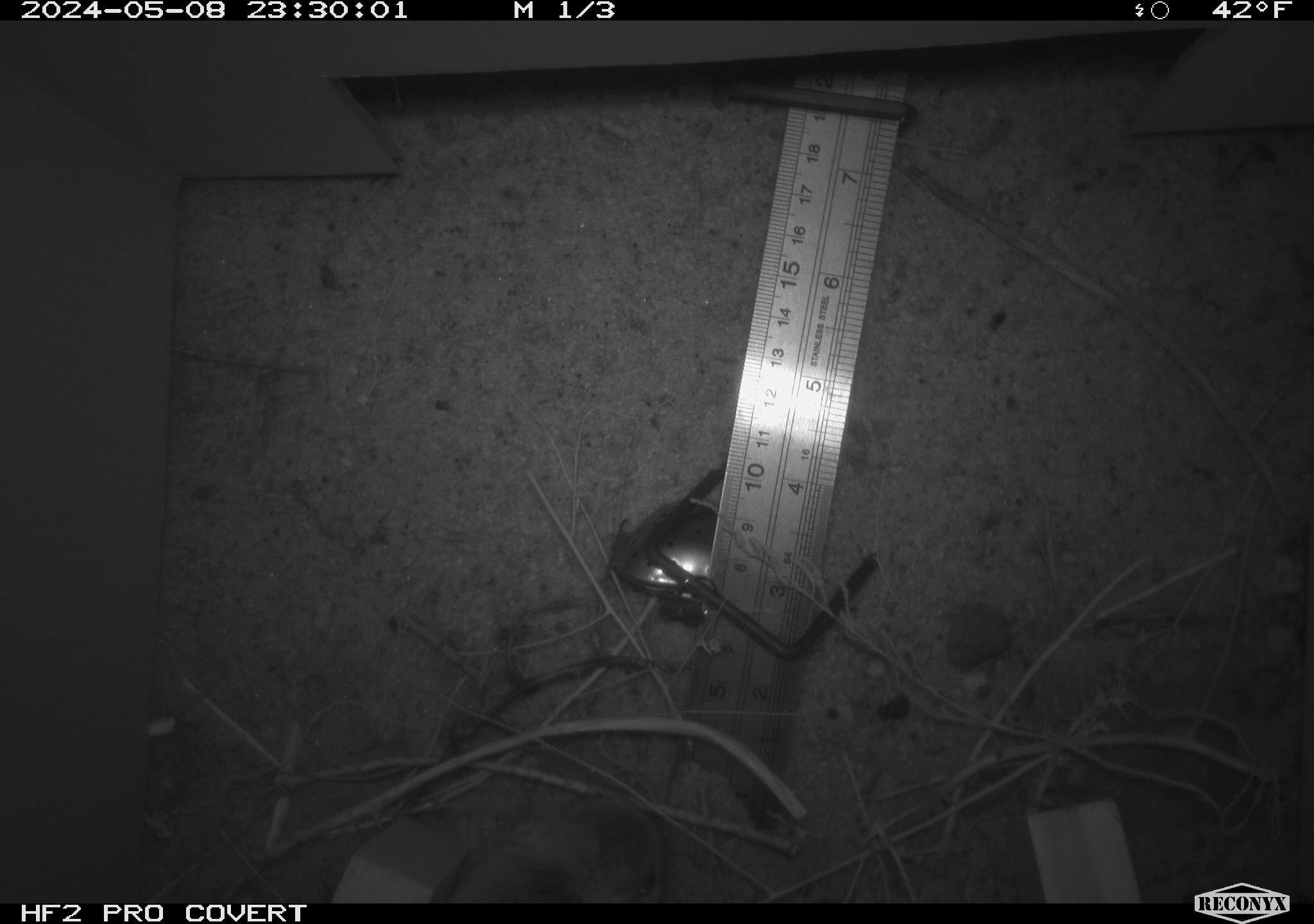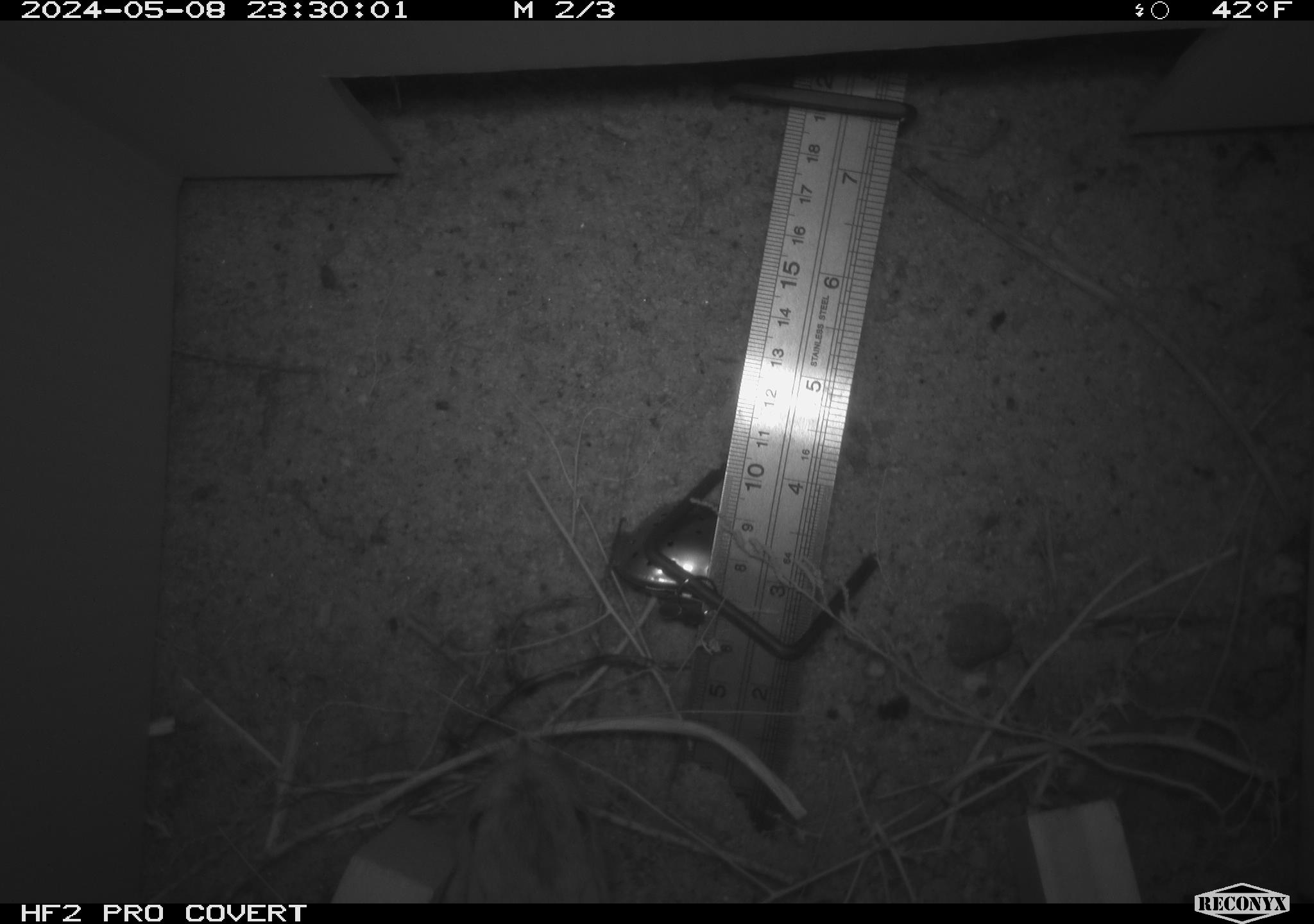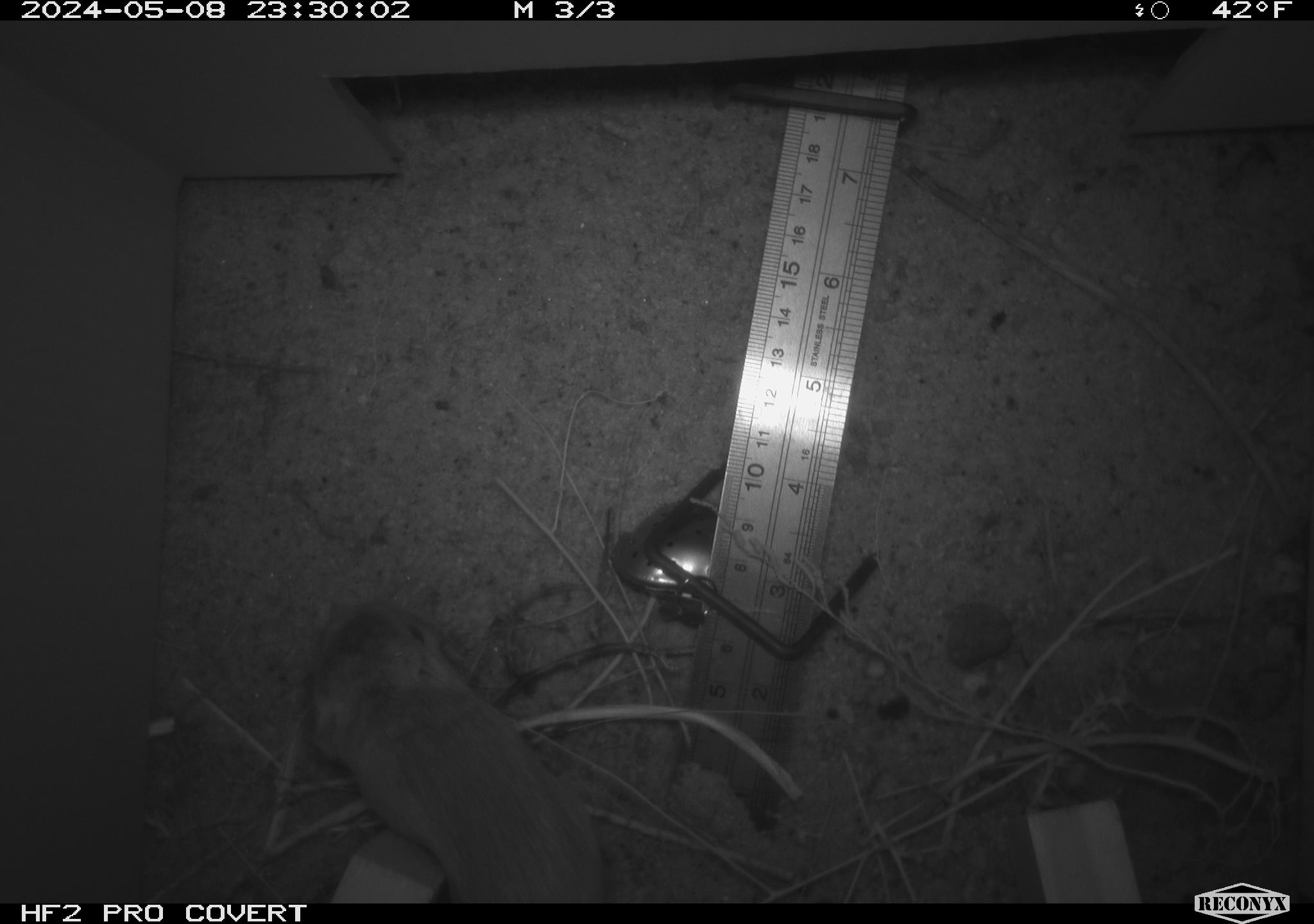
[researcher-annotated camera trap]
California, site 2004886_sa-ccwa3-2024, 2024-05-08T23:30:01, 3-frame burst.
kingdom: Animalia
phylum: Chordata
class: Mammalia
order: Rodentia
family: Heteromyidae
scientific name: Heteromyidae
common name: kangaroo rats and pocket mice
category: heteromyidae family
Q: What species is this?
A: Heteromyidae family (kangaroo rats and pocket mice) (Heteromyidae).